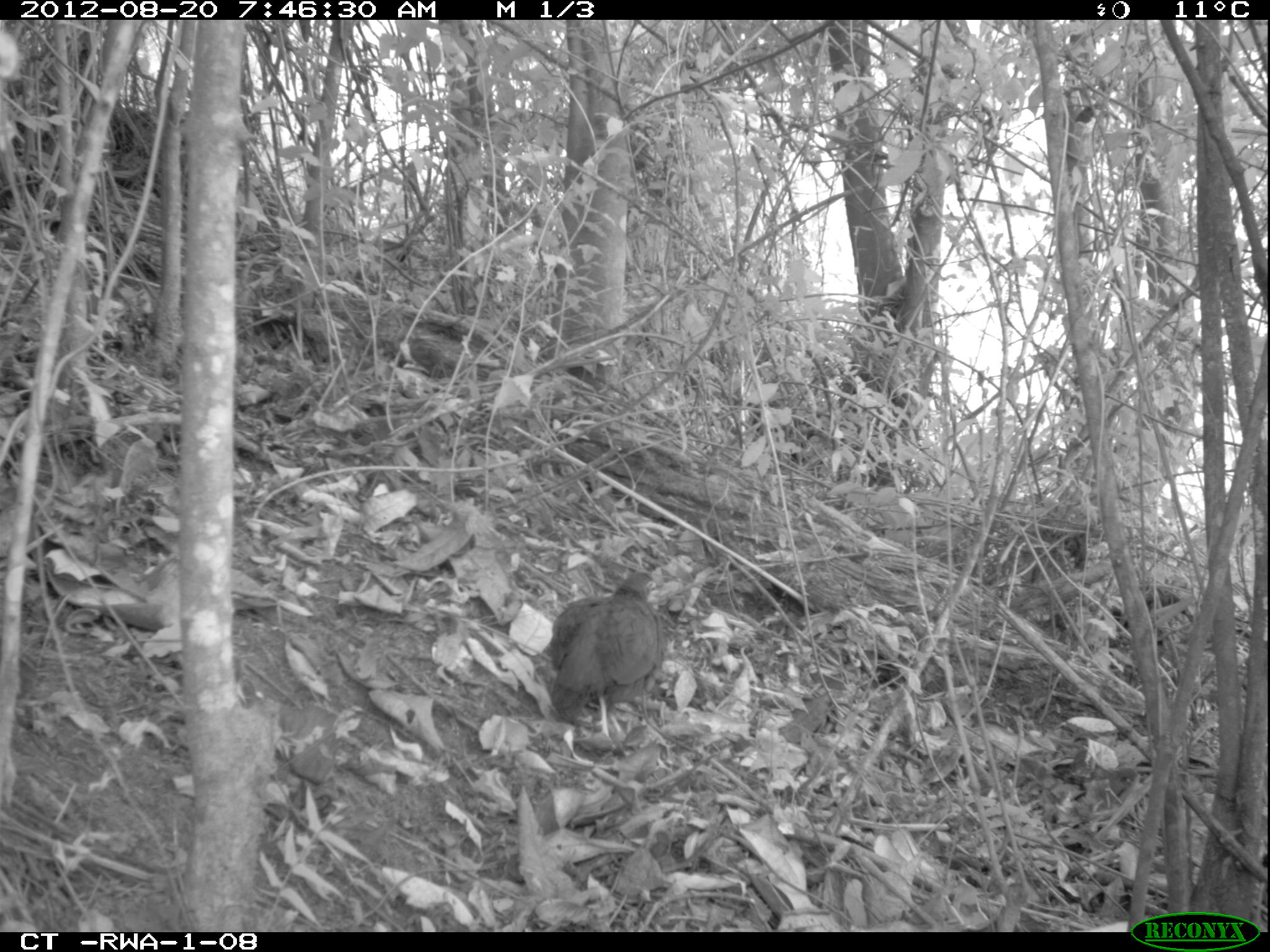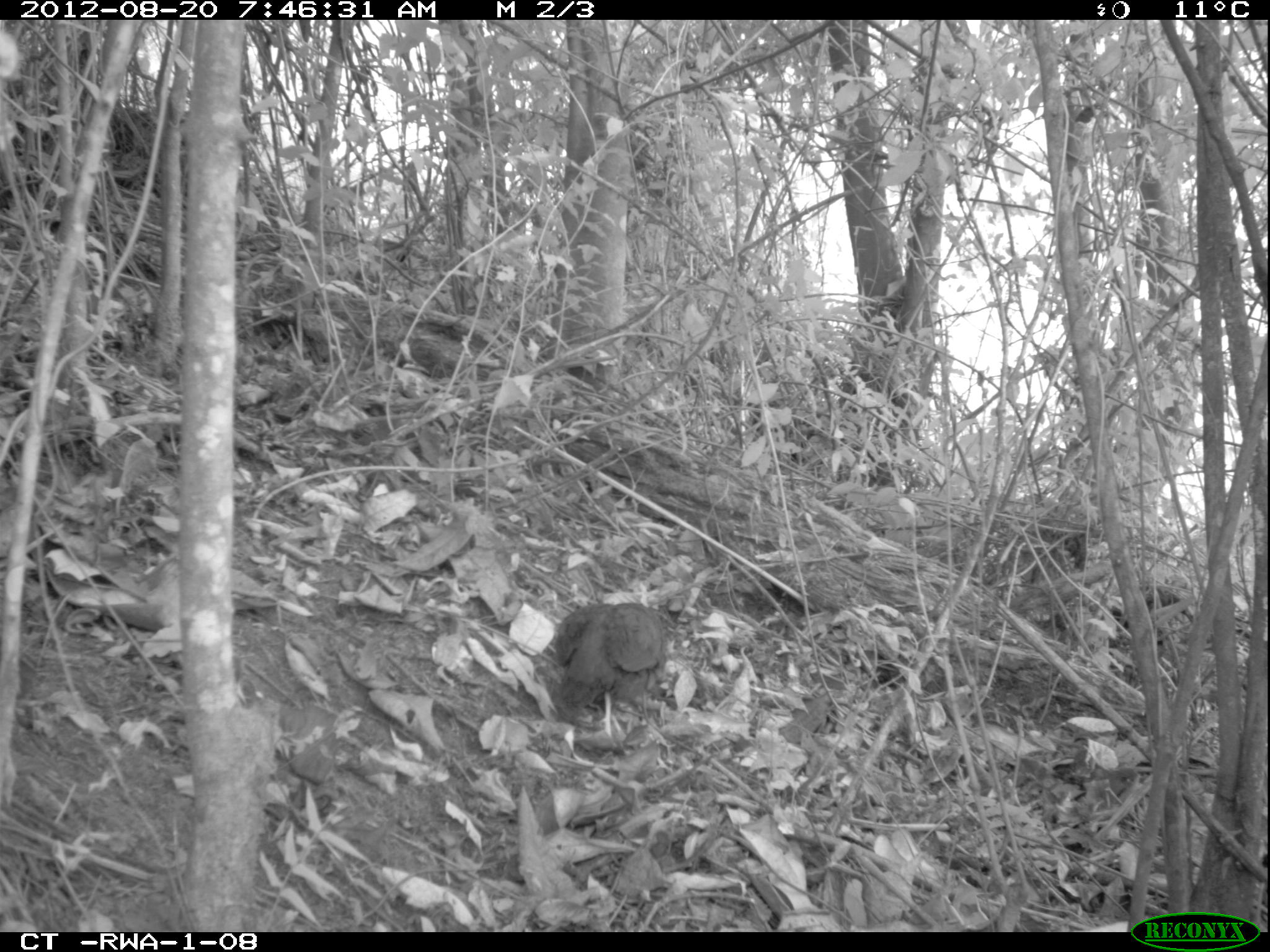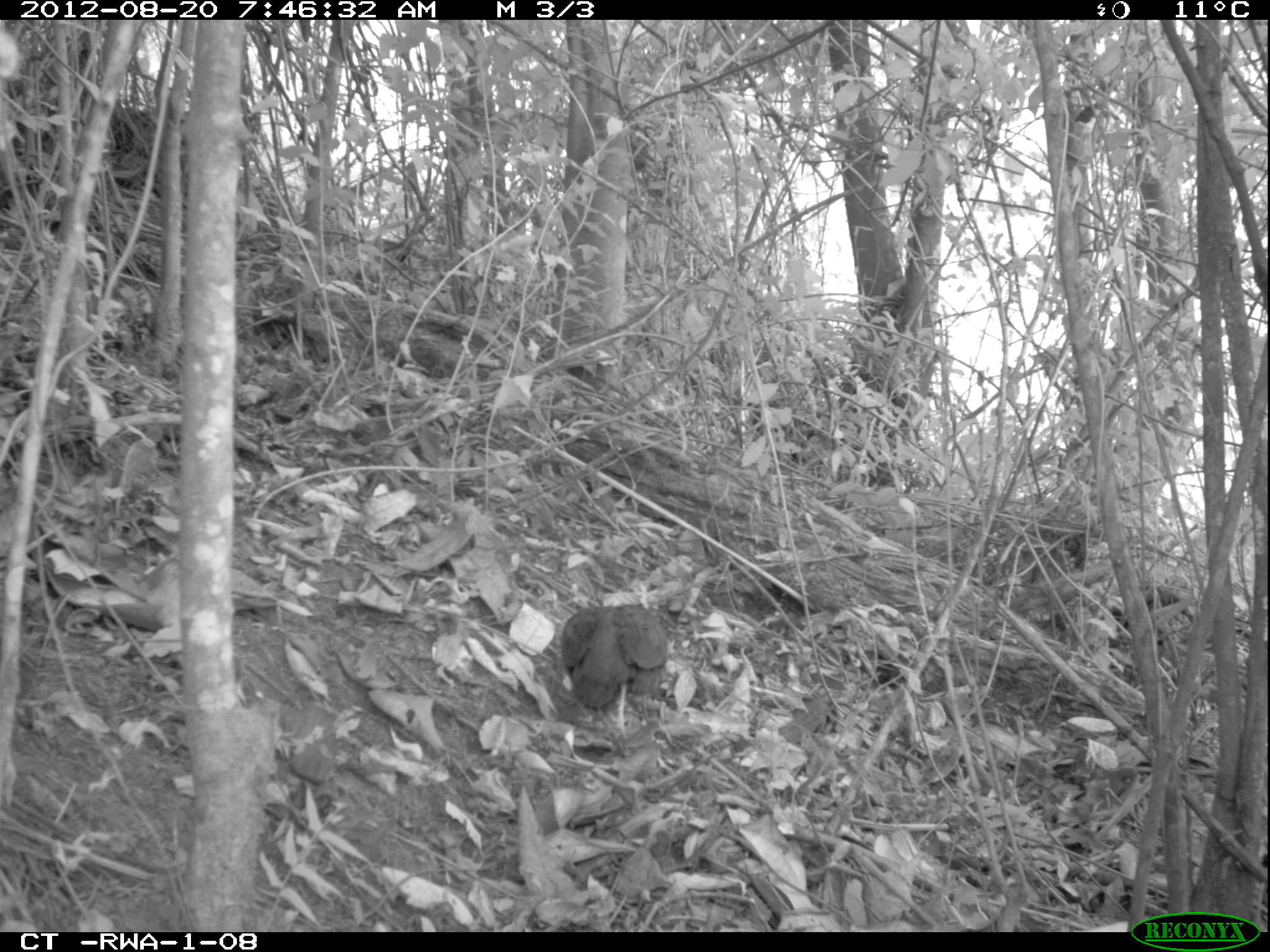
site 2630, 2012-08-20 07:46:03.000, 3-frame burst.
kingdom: Animalia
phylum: Chordata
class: Aves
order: Galliformes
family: Phasianidae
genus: Pternistis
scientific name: Pternistis nobilis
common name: handsome francolin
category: francolinus nobilis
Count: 1.